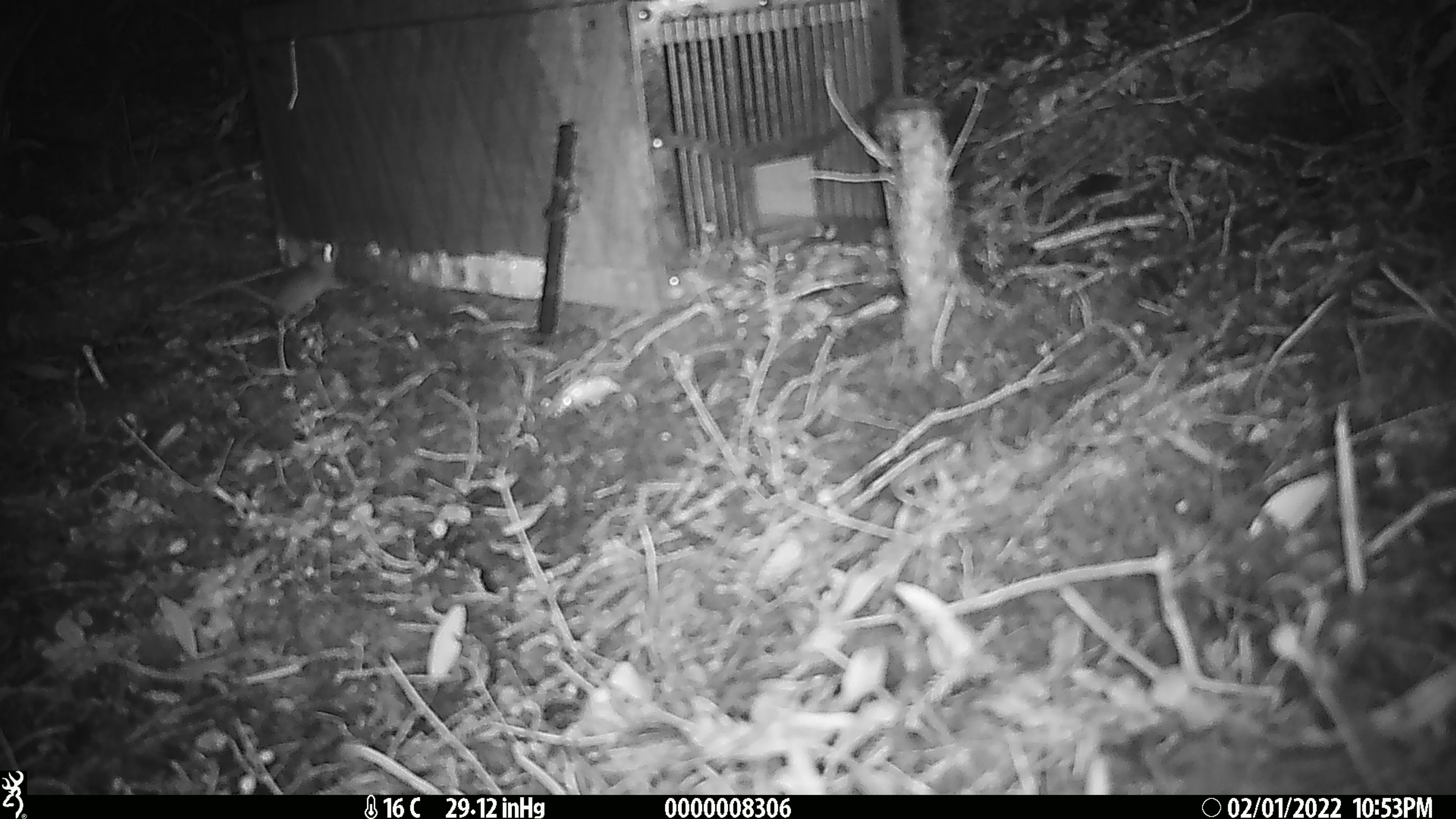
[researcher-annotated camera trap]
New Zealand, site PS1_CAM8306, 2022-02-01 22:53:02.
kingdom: Animalia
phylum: Chordata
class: Mammalia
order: Rodentia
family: Muridae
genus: Mus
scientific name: Mus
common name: mouse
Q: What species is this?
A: Mouse (Mus).